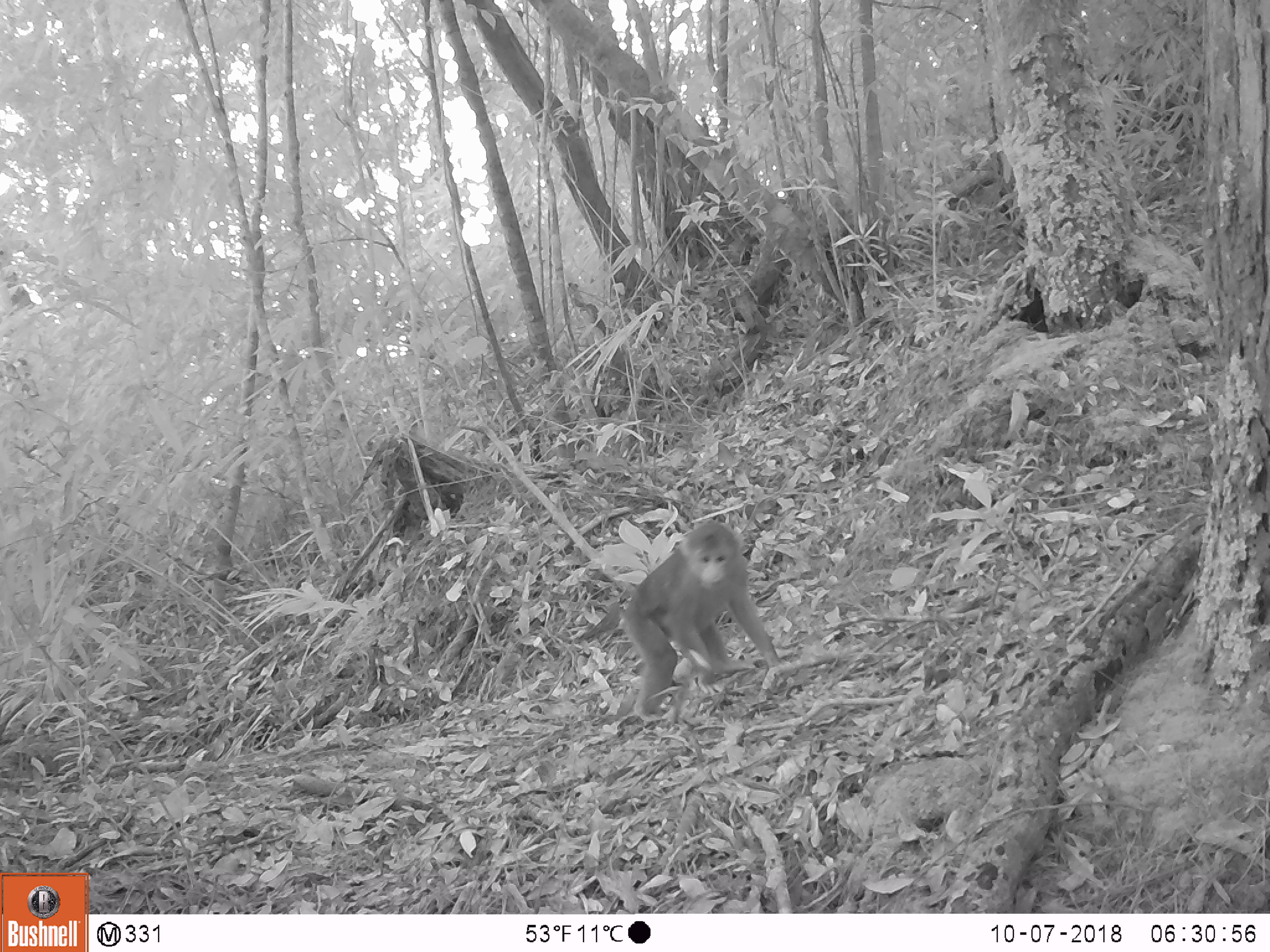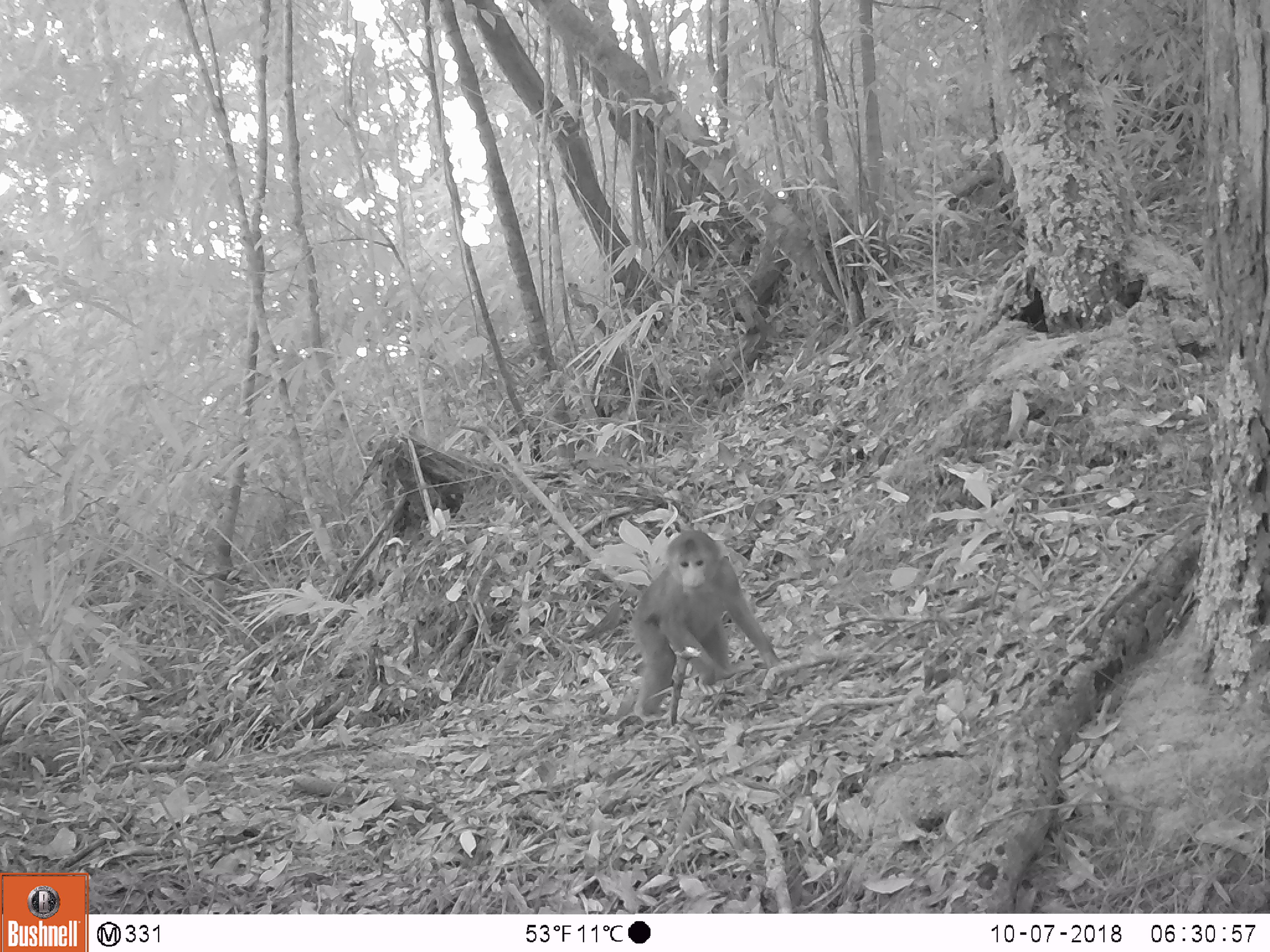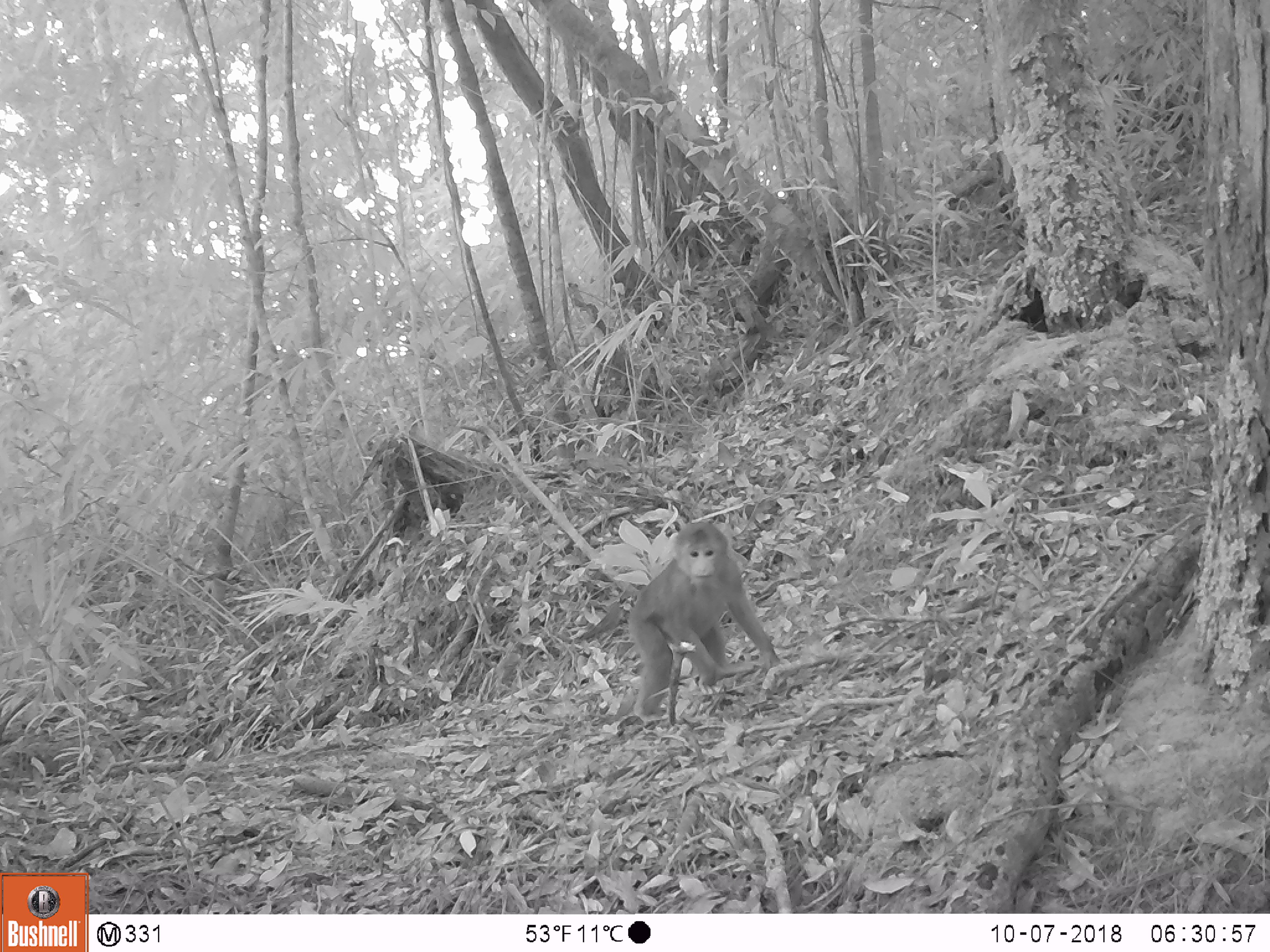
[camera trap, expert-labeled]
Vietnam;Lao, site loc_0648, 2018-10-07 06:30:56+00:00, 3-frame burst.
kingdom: Animalia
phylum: Chordata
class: Mammalia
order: Primates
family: Cercopithecidae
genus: Macaca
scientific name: Macaca arctoides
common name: stump-tailed macaque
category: stump tailed macaque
Stump tailed macaque (stump-tailed macaque) (Macaca arctoides). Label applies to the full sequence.